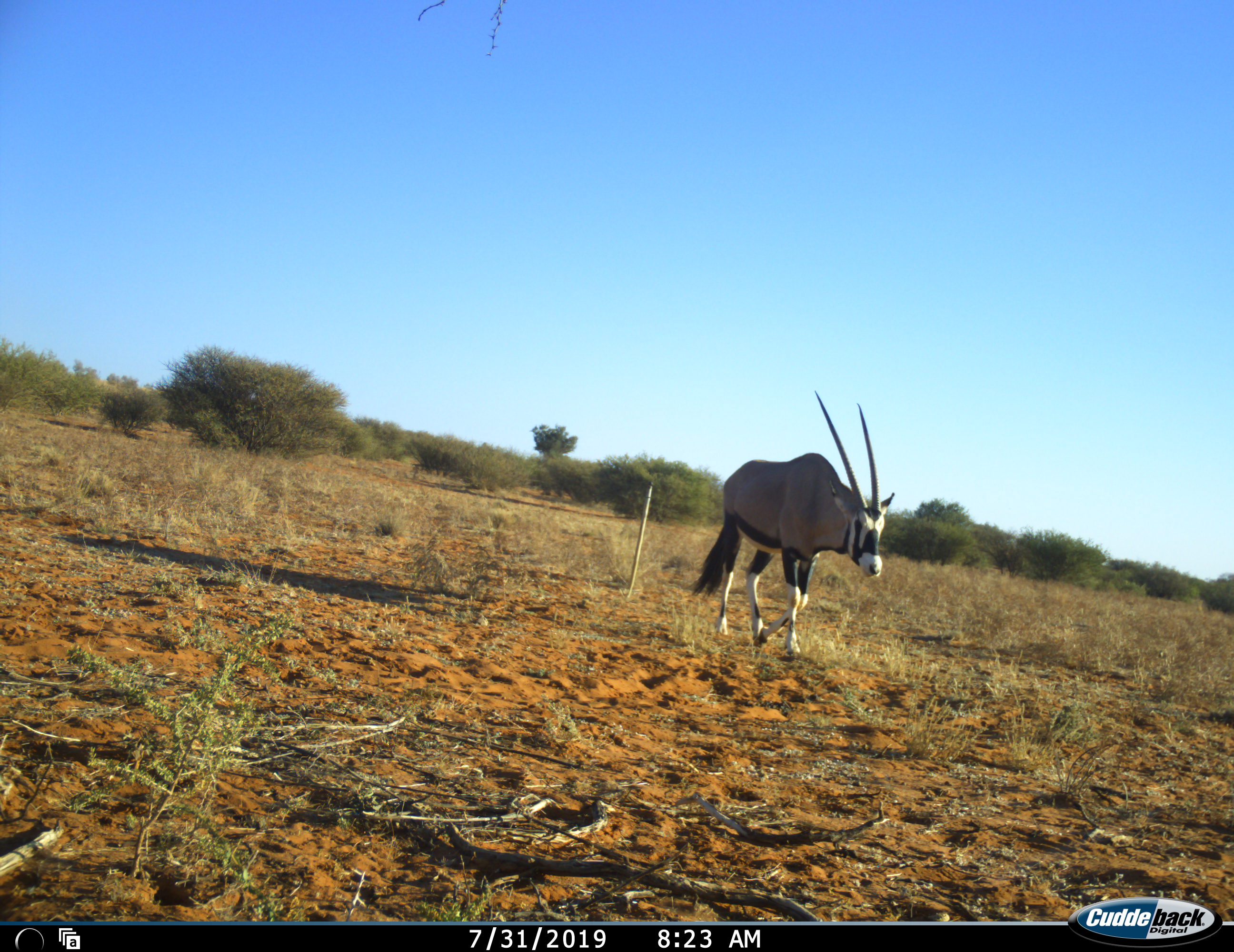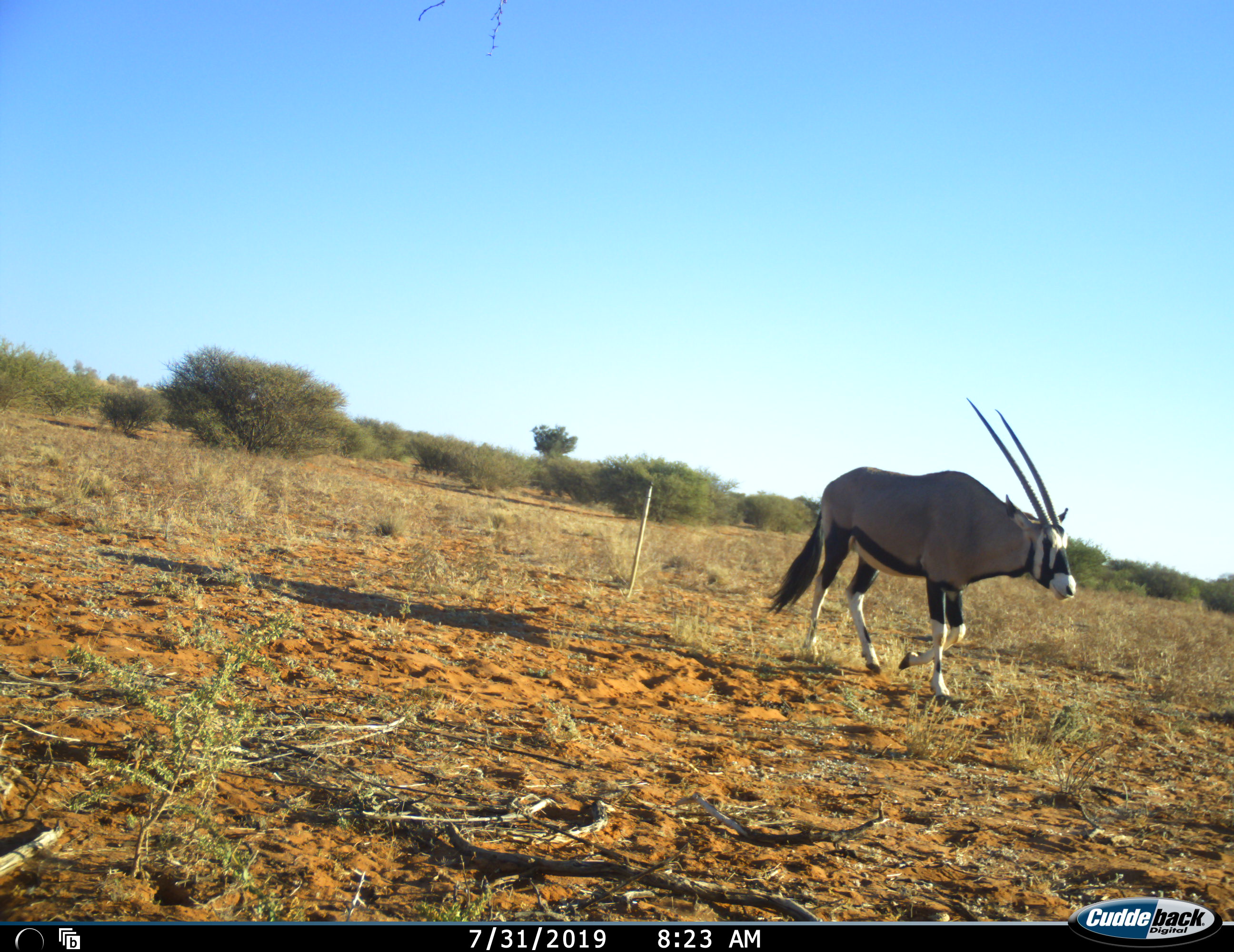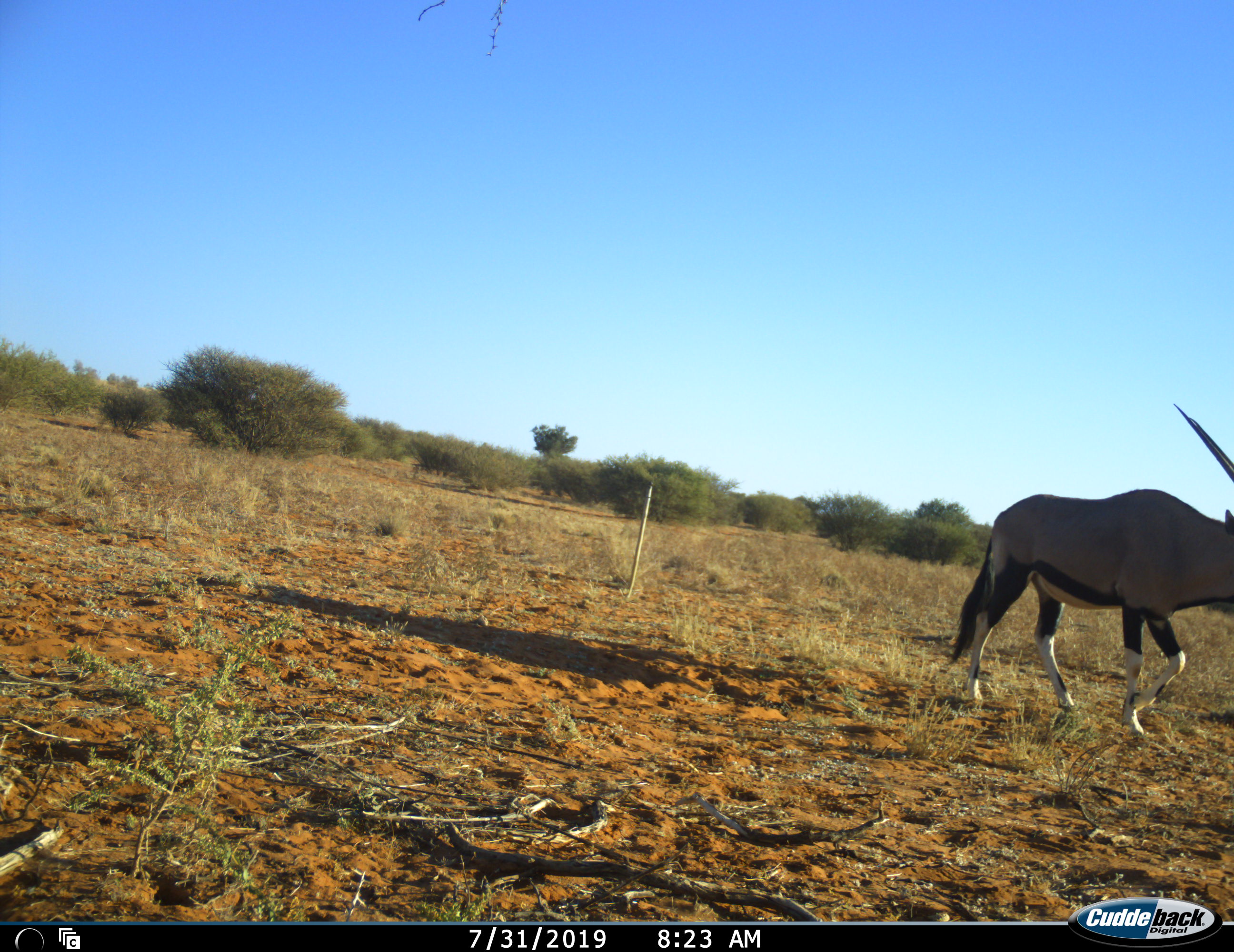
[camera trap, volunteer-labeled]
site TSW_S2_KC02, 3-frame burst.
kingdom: Animalia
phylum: Chordata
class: Mammalia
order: Artiodactyla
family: Bovidae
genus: Oryx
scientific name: Oryx gazella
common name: gemsbok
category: oryx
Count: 1.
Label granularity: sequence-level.